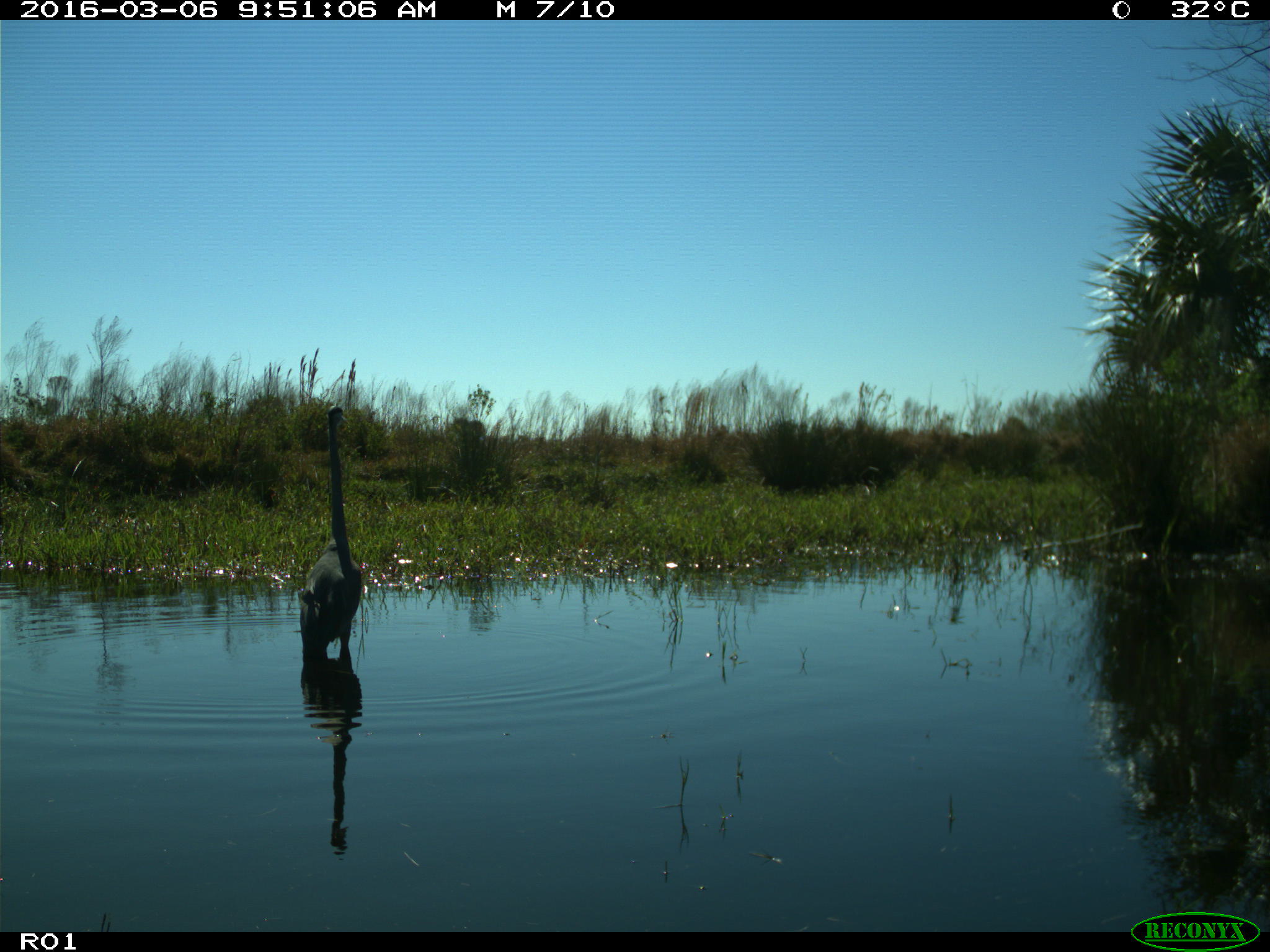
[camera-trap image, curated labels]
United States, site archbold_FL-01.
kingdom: Animalia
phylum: Chordata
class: Aves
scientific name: Aves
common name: birds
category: unidentified bird